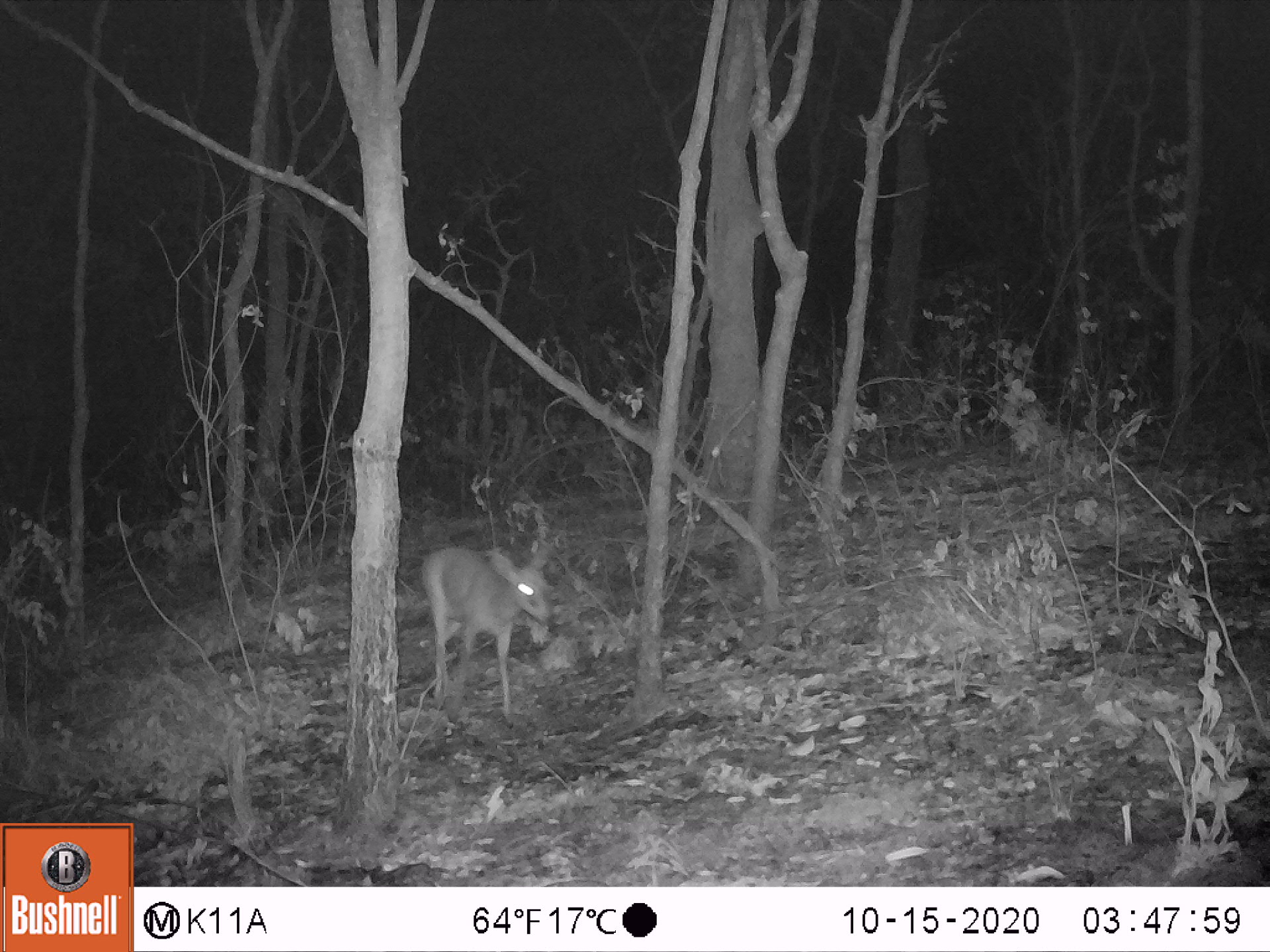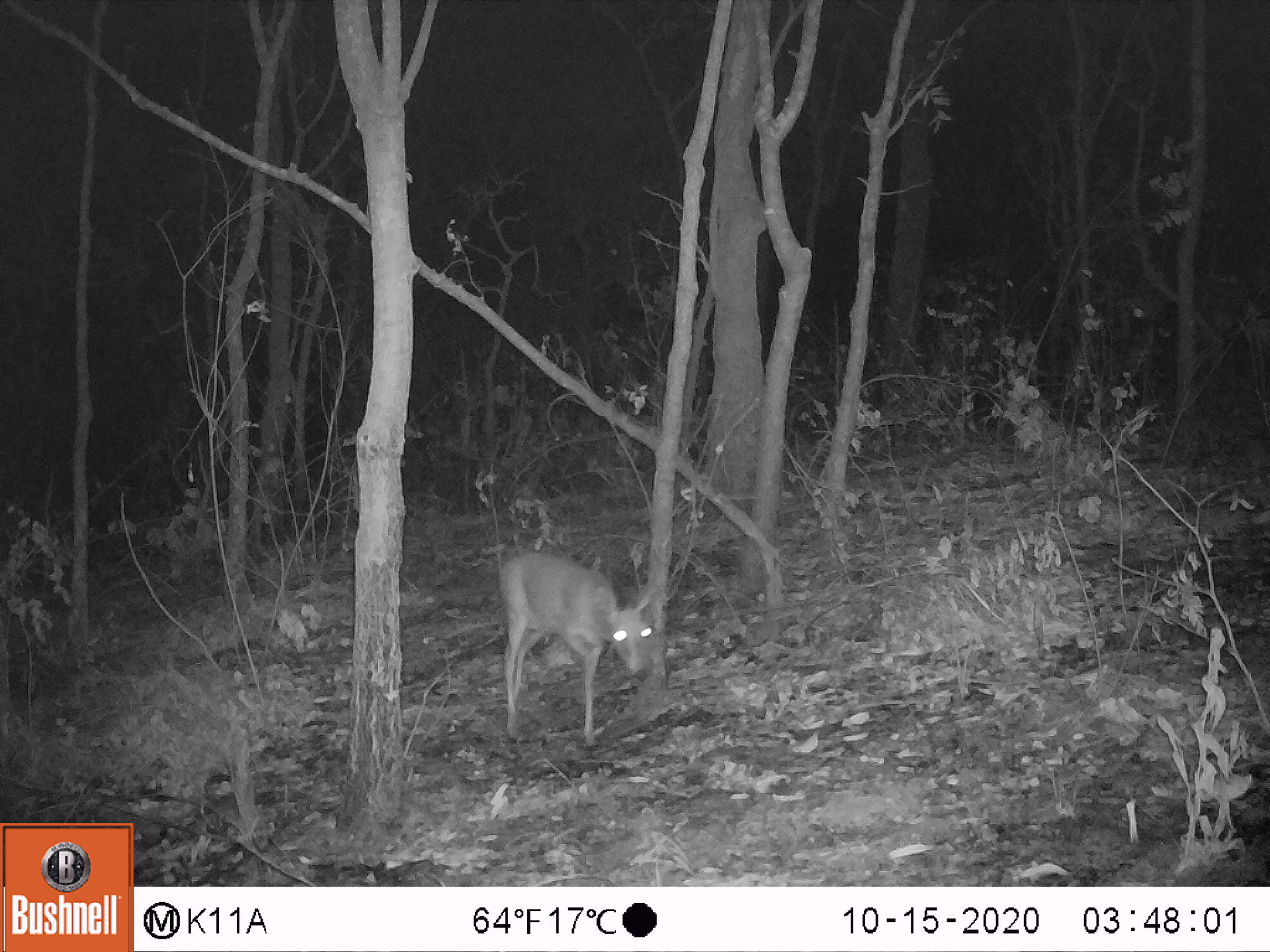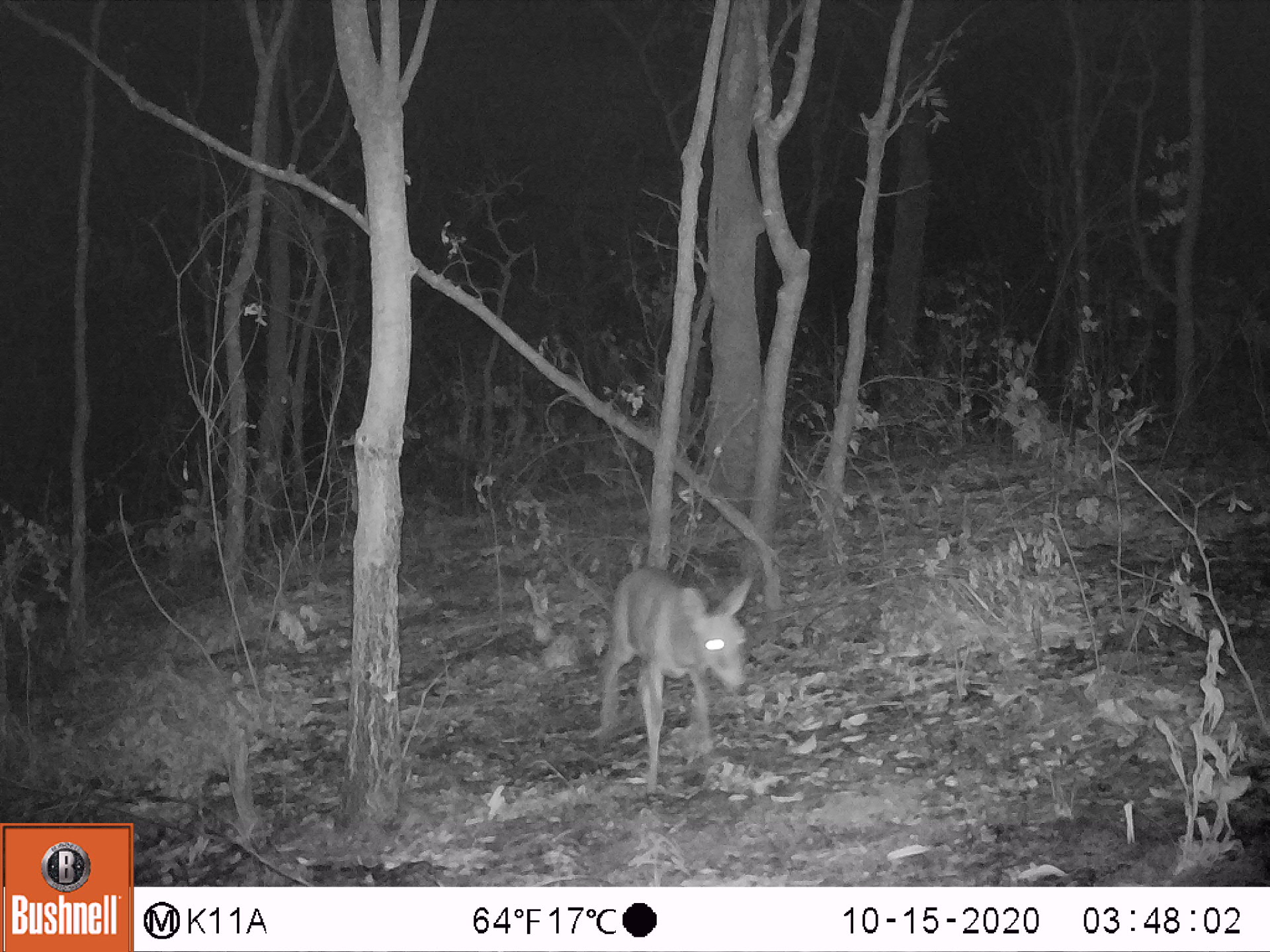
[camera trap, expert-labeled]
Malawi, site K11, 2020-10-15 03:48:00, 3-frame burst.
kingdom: Animalia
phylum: Chordata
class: Mammalia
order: Artiodactyla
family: Bovidae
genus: Sylvicapra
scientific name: Sylvicapra grimmia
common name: common duiker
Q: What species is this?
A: Common duiker (Sylvicapra grimmia).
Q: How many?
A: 1.